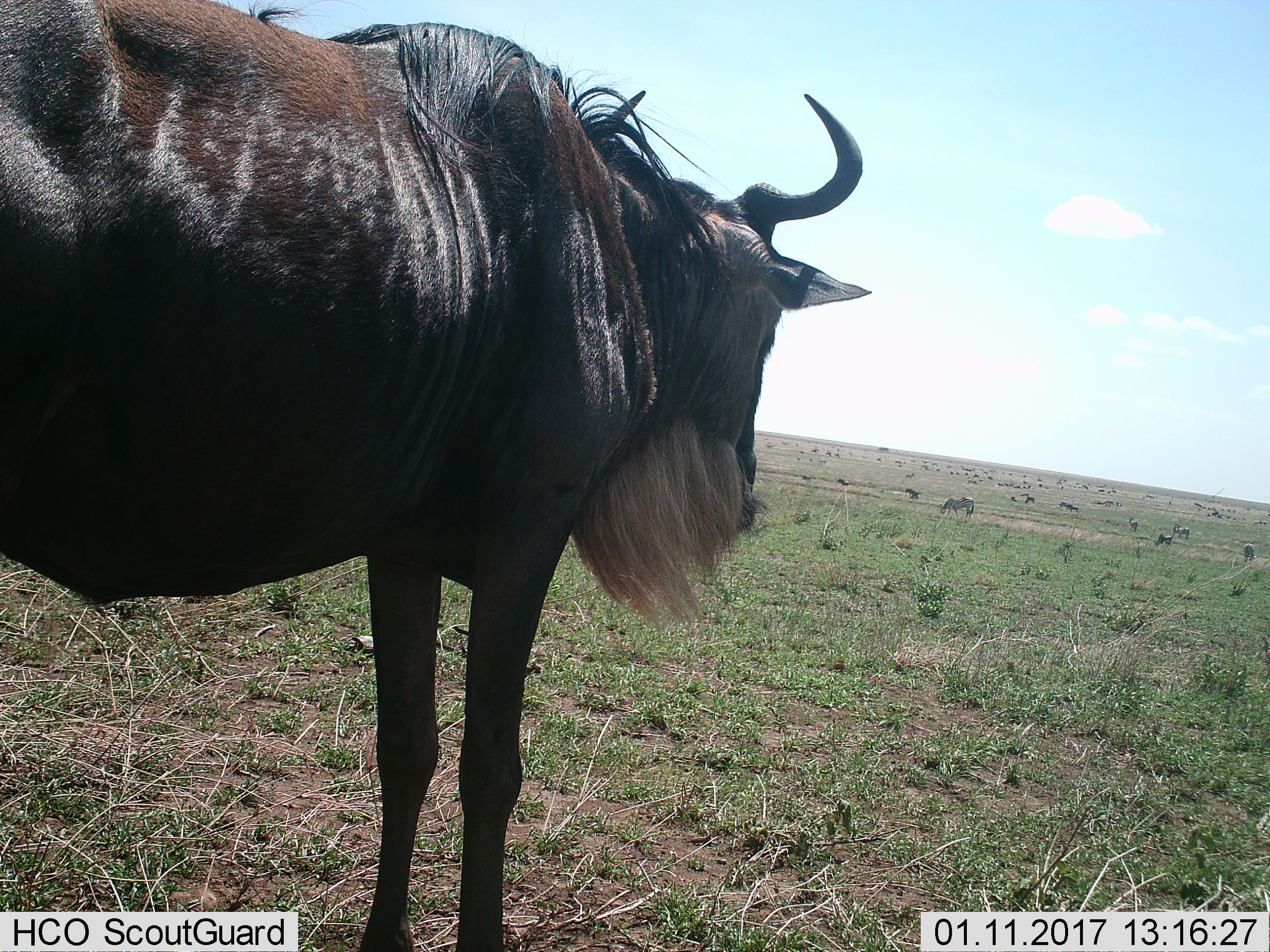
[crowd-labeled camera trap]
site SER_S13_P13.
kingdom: Animalia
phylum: Chordata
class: Mammalia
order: Artiodactyla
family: Bovidae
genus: Connochaetes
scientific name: Connochaetes taurinus taurinus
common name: blue wildebeest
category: wildebeestblue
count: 11-50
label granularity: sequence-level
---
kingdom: Animalia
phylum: Chordata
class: Mammalia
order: Perissodactyla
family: Equidae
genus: Equus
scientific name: Equus quagga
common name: plains zebra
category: zebraplains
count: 11-50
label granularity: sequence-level